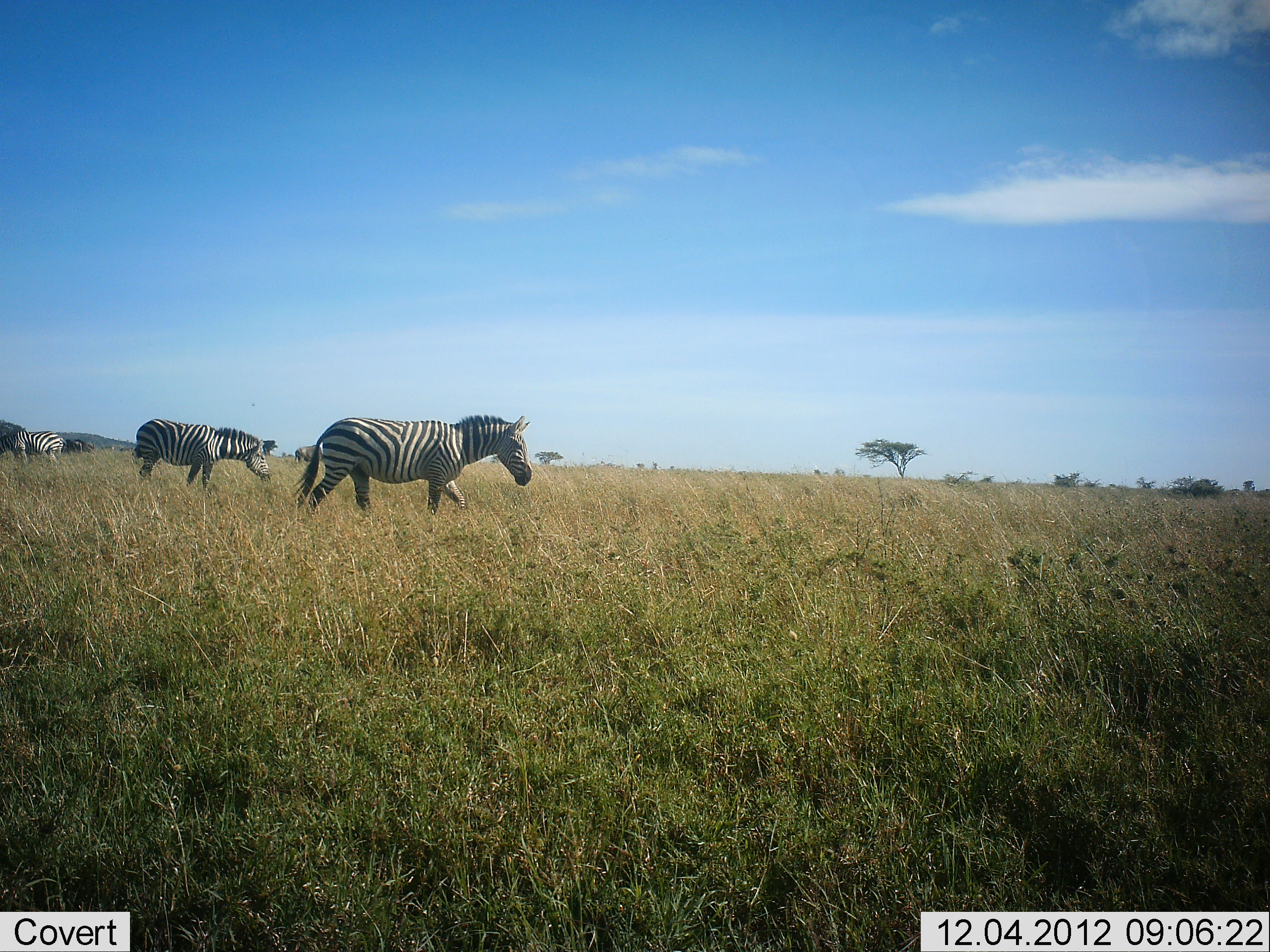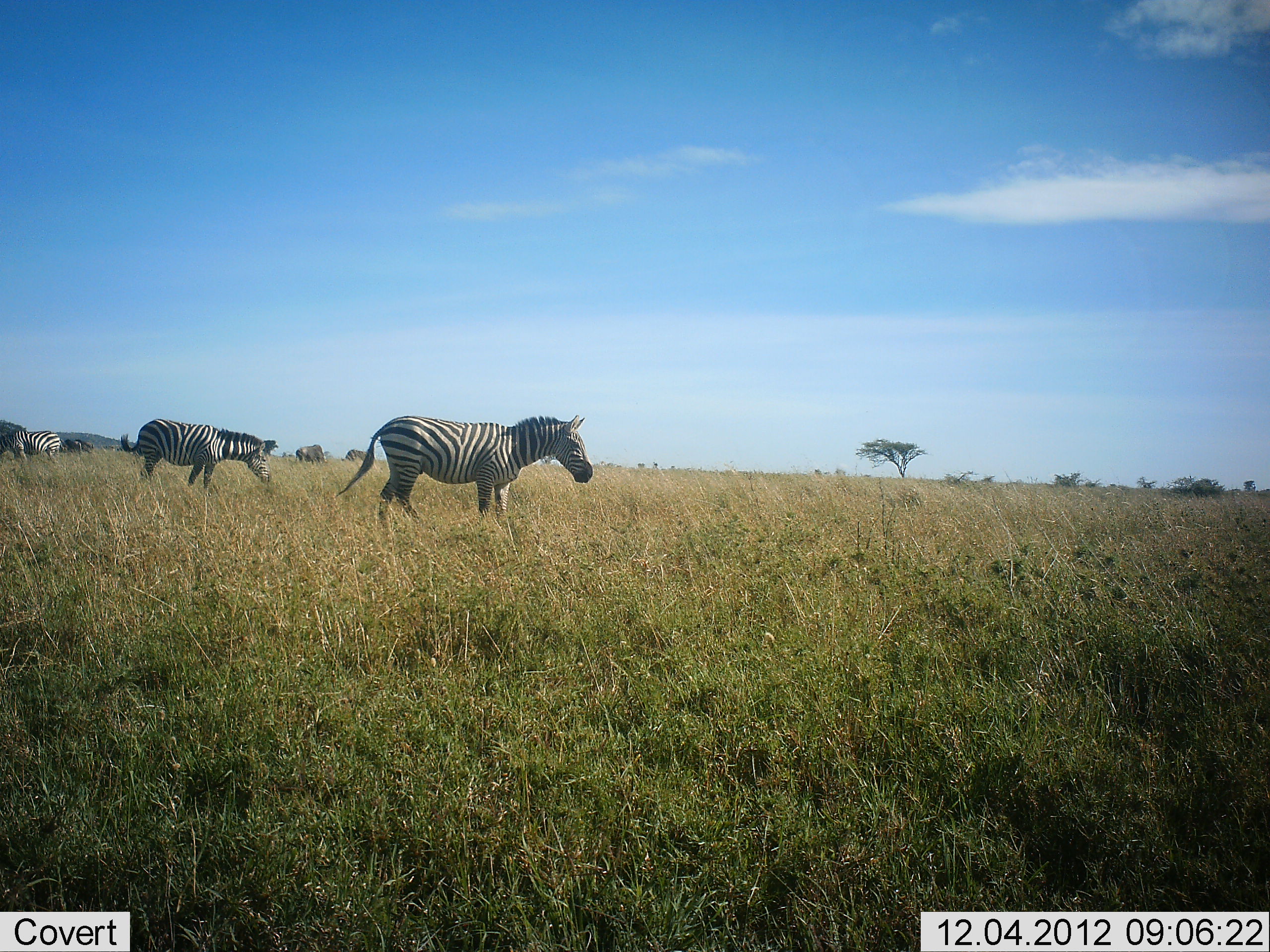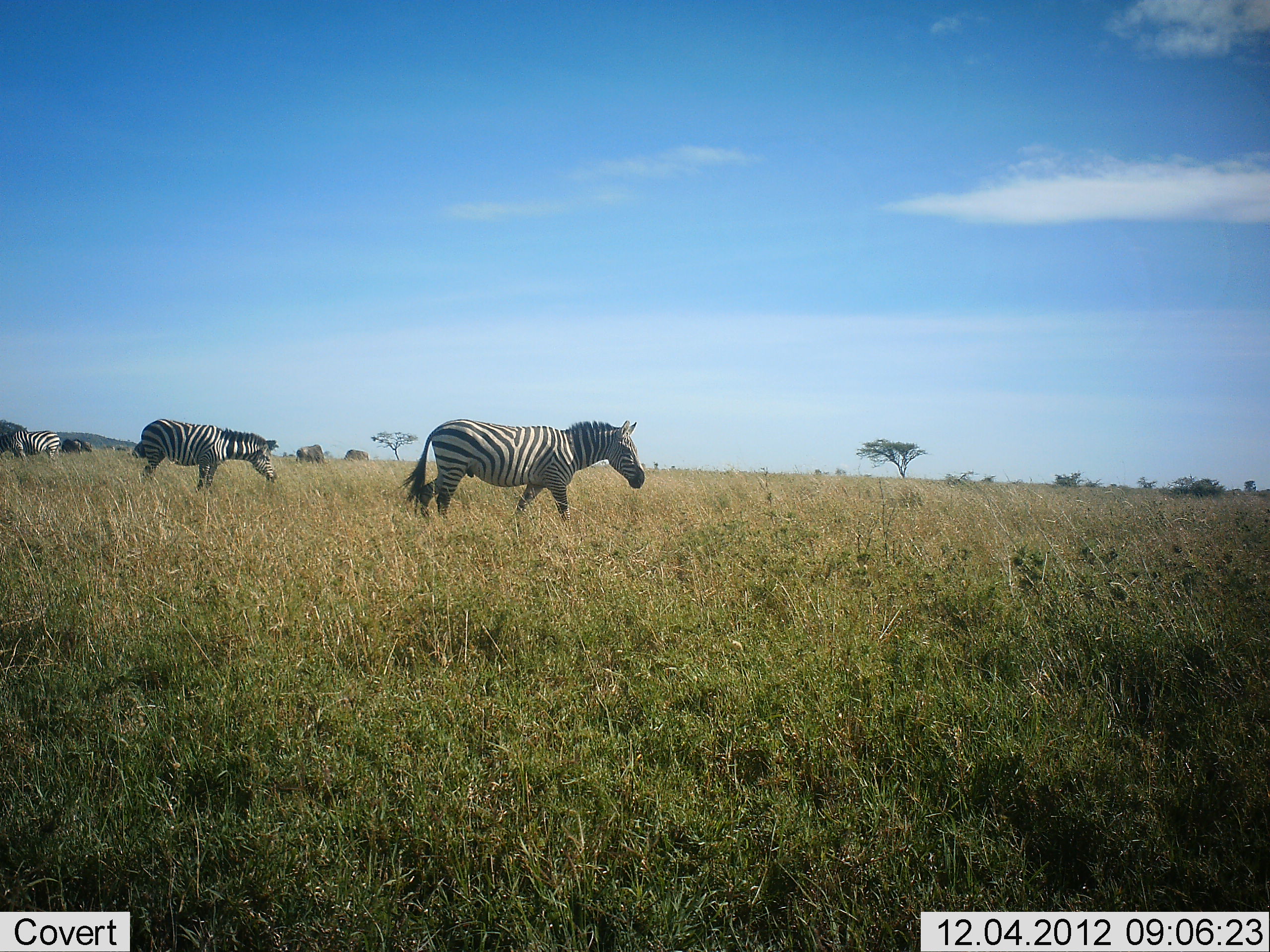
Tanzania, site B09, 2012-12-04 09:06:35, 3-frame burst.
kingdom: Animalia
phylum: Chordata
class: Mammalia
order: Perissodactyla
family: Equidae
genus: Equus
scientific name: Equus quagga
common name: plains zebra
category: zebra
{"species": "zebra (plains zebra) (Equus quagga)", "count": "3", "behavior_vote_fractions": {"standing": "27%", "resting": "0%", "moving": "87%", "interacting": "0%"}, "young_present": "0%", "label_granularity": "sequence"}